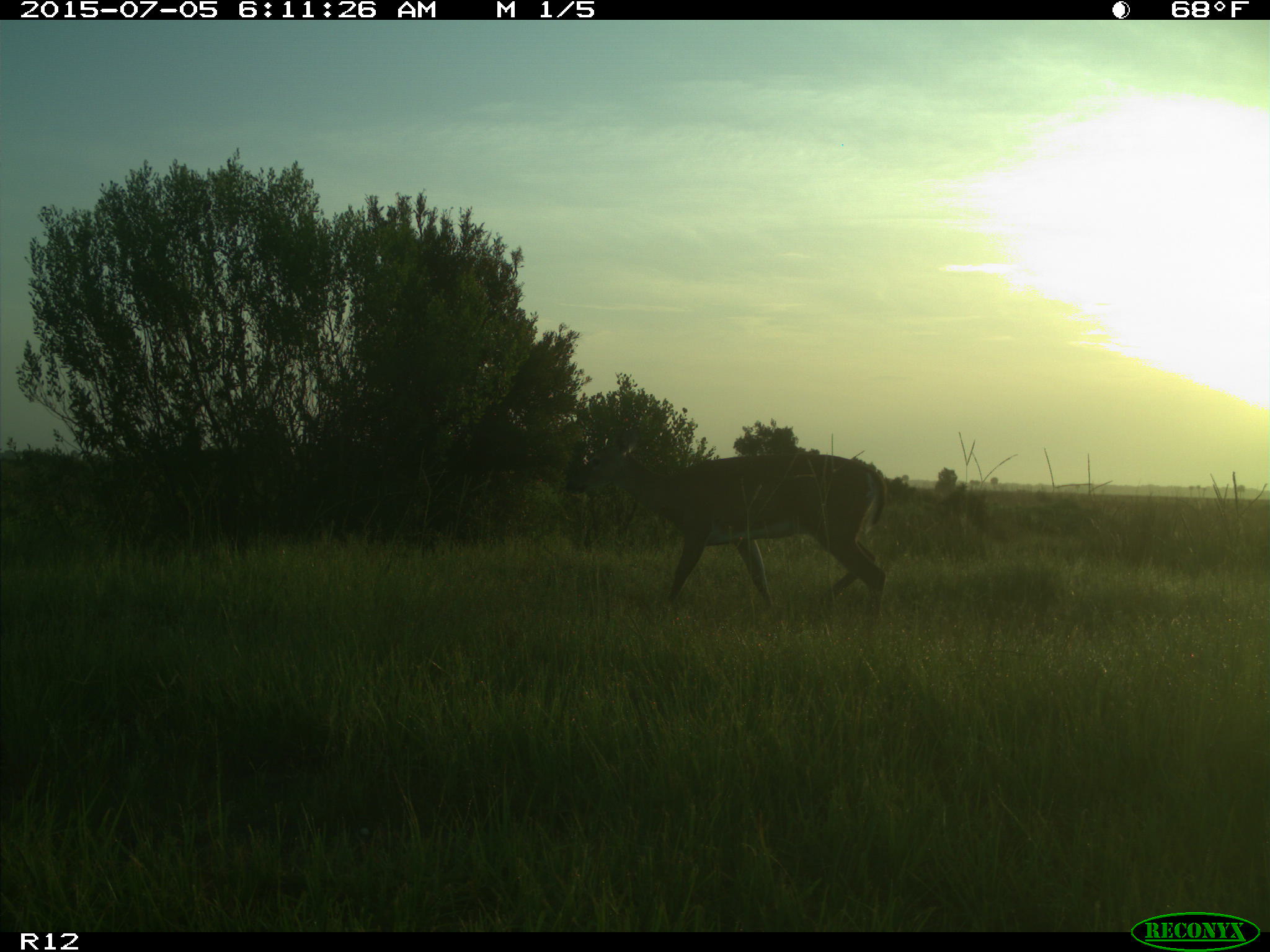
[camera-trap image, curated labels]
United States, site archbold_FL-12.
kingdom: Animalia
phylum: Chordata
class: Mammalia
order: Artiodactyla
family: Cervidae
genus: Odocoileus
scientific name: Odocoileus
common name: deer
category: unidentified deer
Unidentified deer (deer) (Odocoileus).